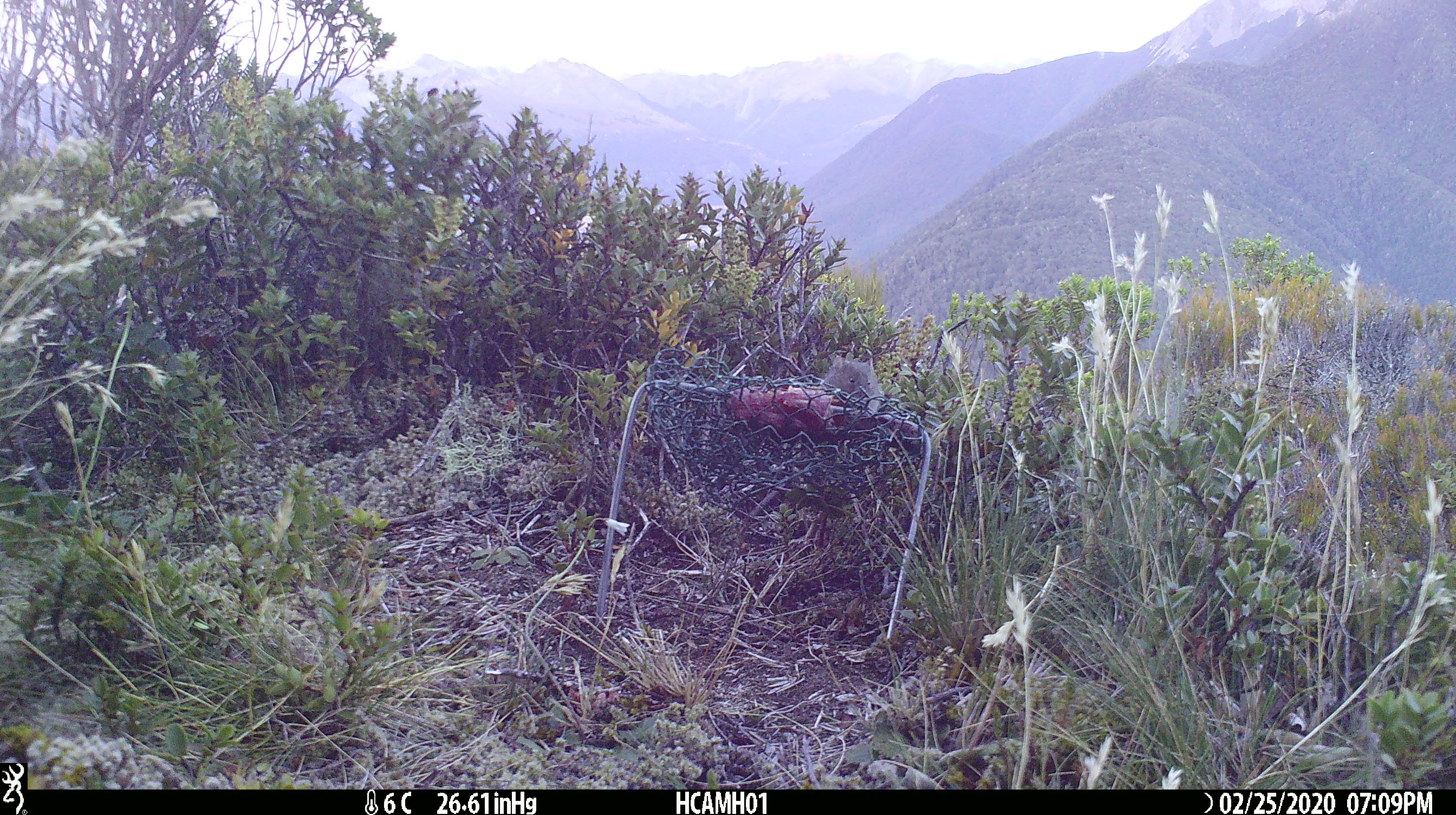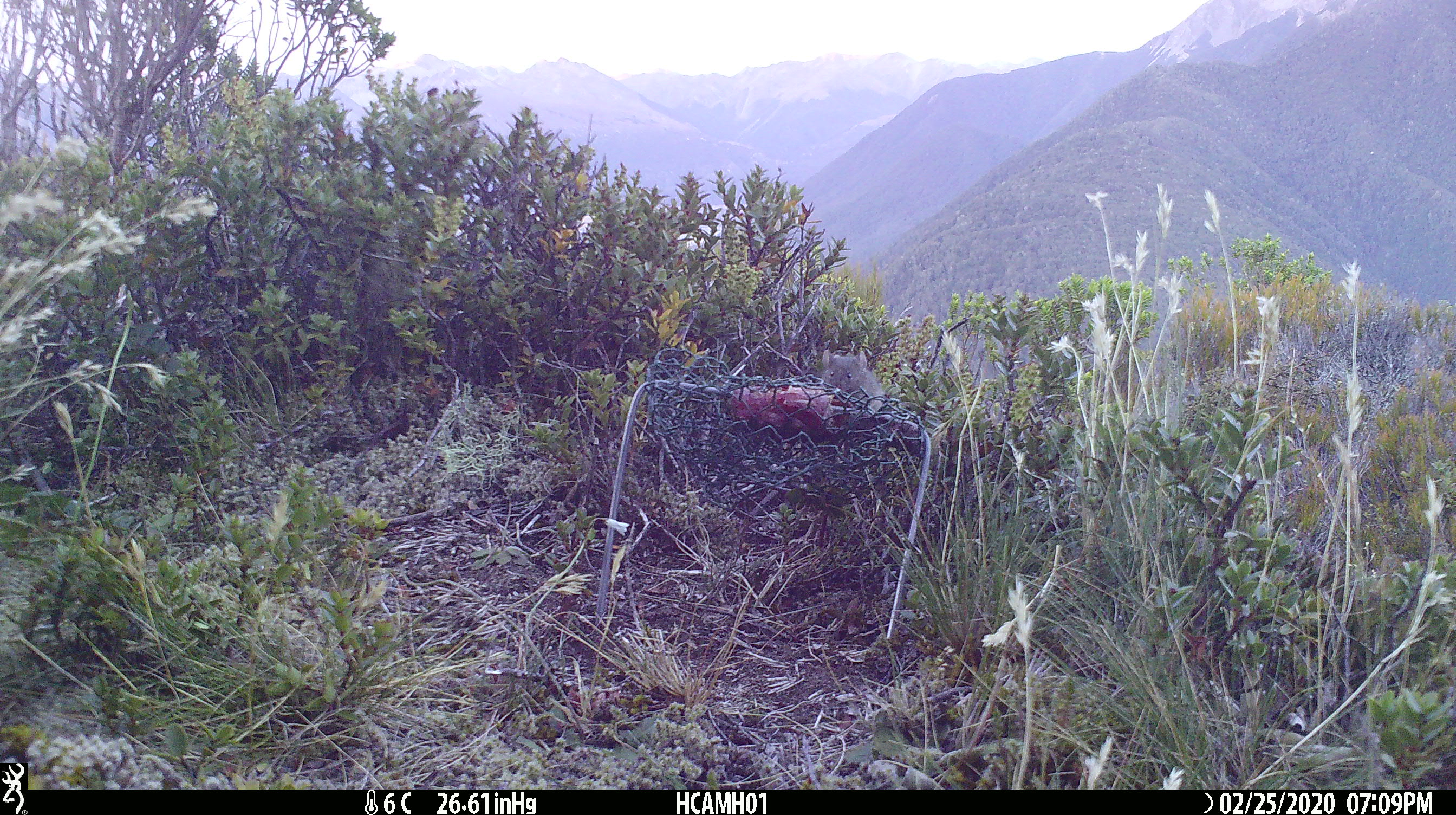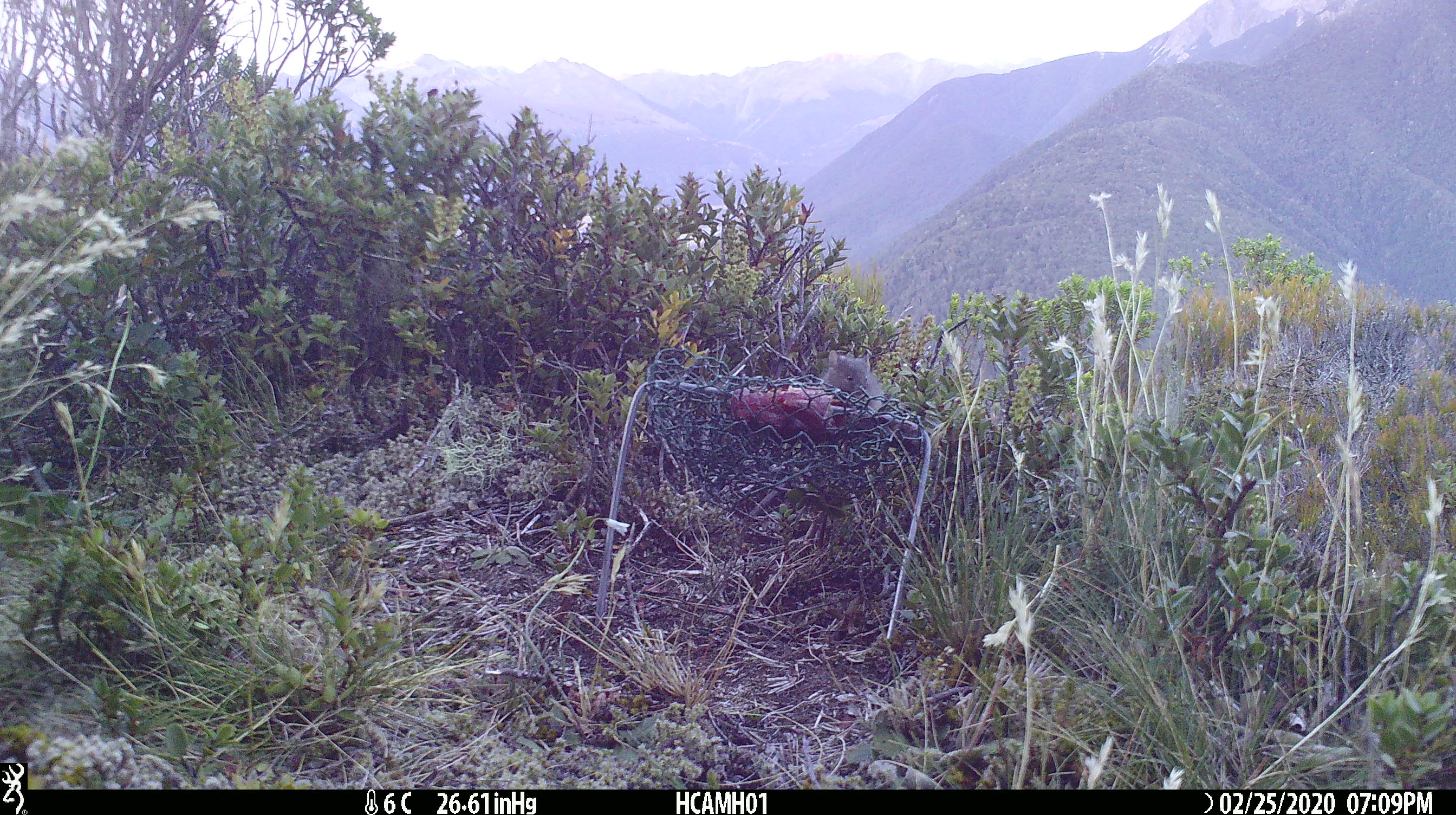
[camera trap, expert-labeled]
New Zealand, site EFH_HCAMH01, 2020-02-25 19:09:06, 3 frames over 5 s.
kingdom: Animalia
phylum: Chordata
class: Mammalia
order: Rodentia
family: Muridae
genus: Mus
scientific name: Mus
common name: mouse